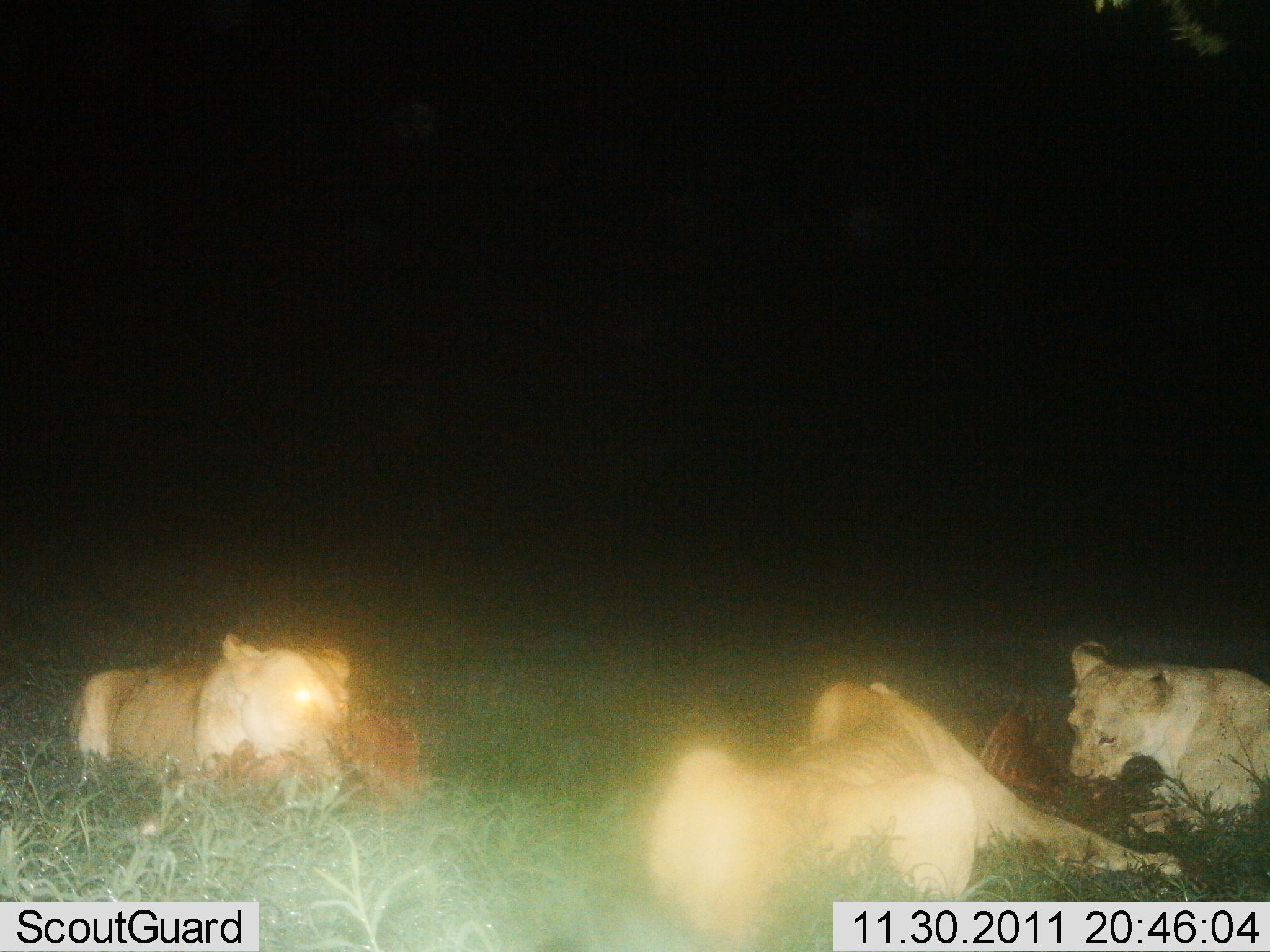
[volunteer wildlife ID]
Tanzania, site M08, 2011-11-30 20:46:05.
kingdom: Animalia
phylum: Chordata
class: Mammalia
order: Carnivora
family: Felidae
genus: Panthera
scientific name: Panthera leo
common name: lion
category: lionfemale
Lionfemale (lion) (Panthera leo), count 3. Behavior (volunteer vote fractions): standing 0%, resting 14%, moving 0%, interacting 0%. Young present (vote fraction): 7%. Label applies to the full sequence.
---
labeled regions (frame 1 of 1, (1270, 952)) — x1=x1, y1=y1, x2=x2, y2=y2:
animal: x1=636, y1=682, x2=1181, y2=952; x1=65, y1=631, x2=353, y2=815; x1=1063, y1=639, x2=1270, y2=841; x1=172, y1=716, x2=422, y2=824